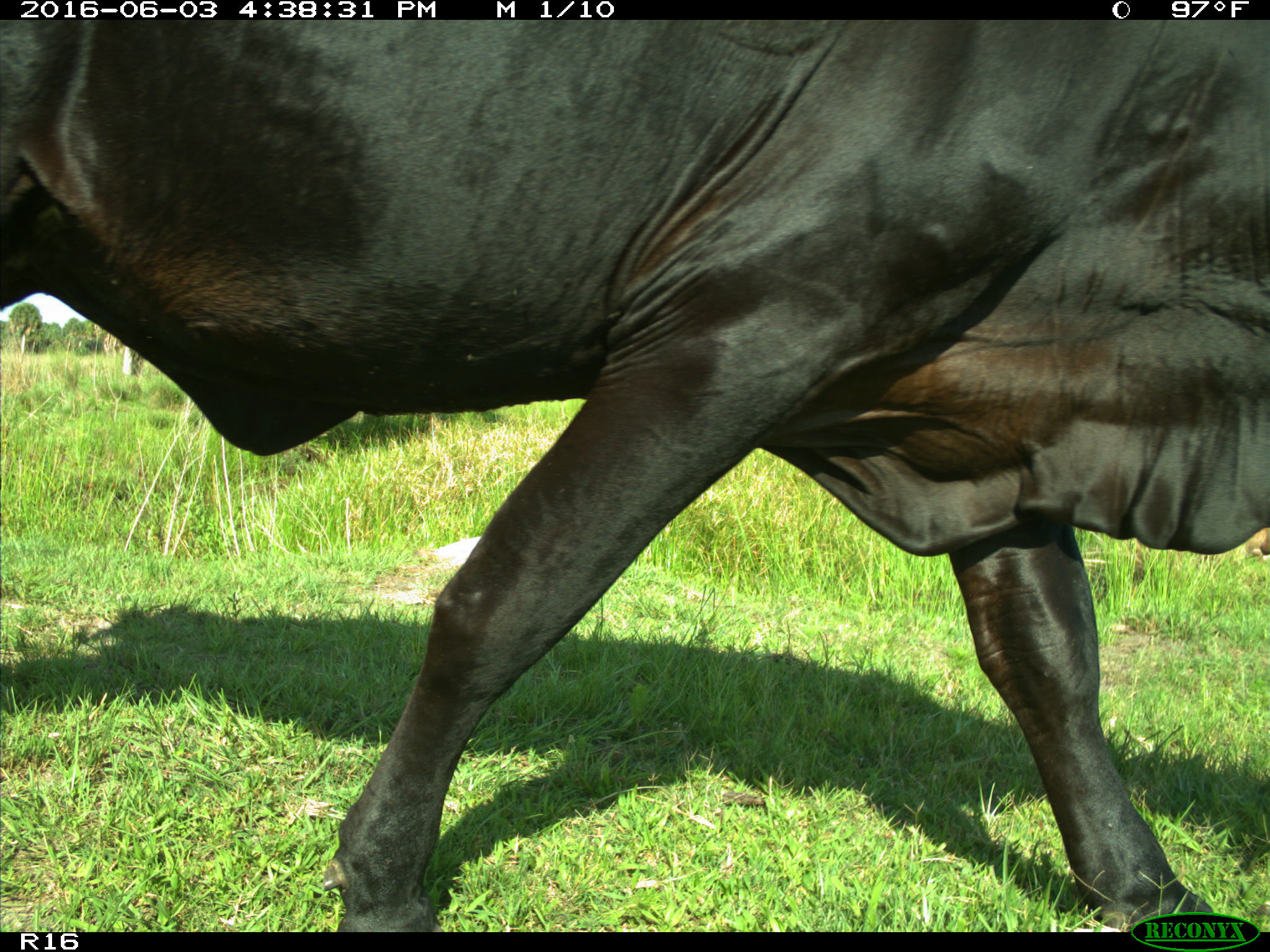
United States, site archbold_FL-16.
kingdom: Animalia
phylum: Chordata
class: Mammalia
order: Artiodactyla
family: Bovidae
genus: Bos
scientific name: Bos taurus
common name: domestic cow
Bos taurus (domestic cow).